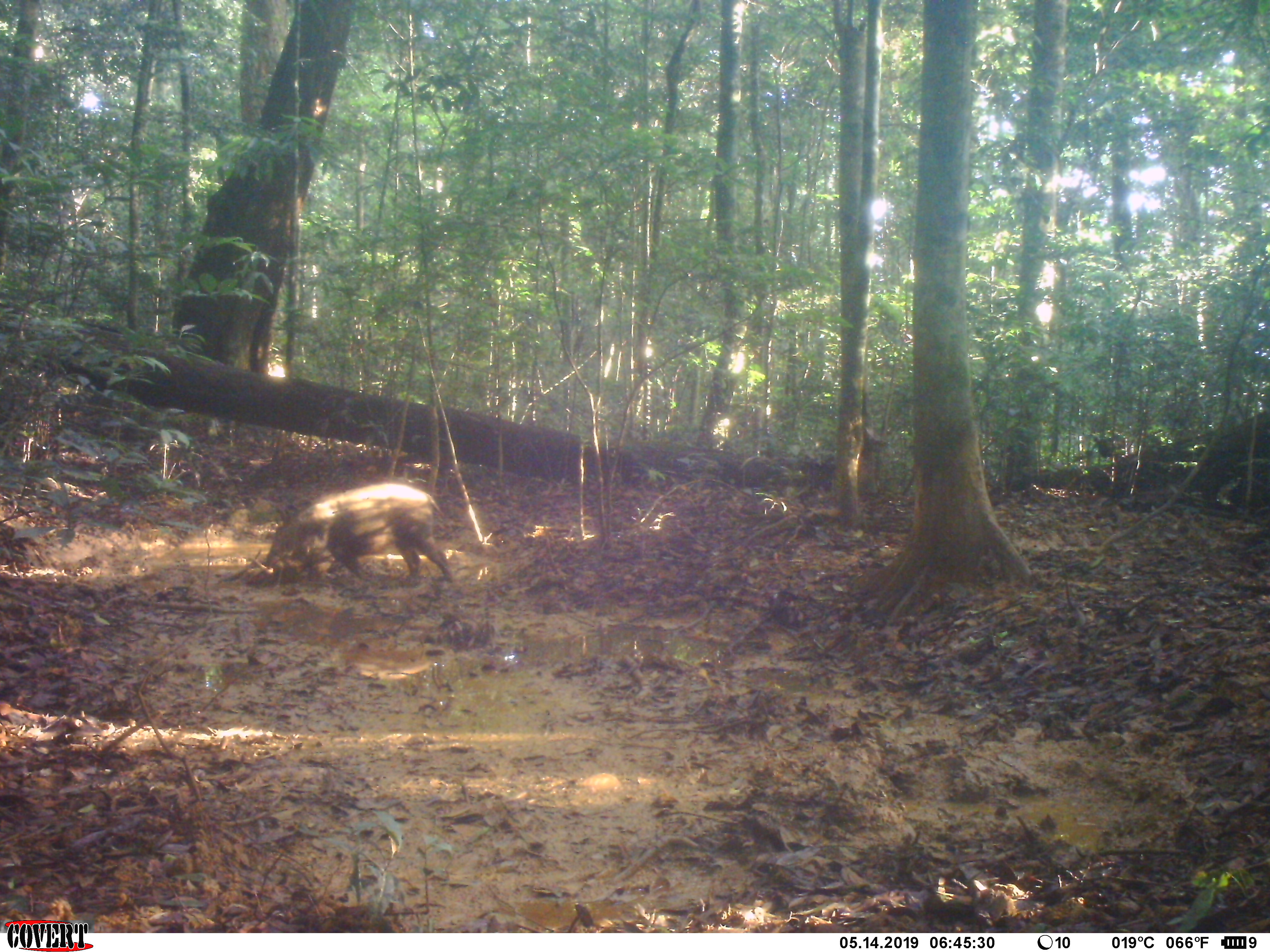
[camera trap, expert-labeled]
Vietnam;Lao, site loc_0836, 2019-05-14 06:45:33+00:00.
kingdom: Animalia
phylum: Chordata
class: Mammalia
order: Artiodactyla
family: Suidae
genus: Sus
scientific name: Sus scrofa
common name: eurasian wild pig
Eurasian wild pig (Sus scrofa). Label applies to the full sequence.